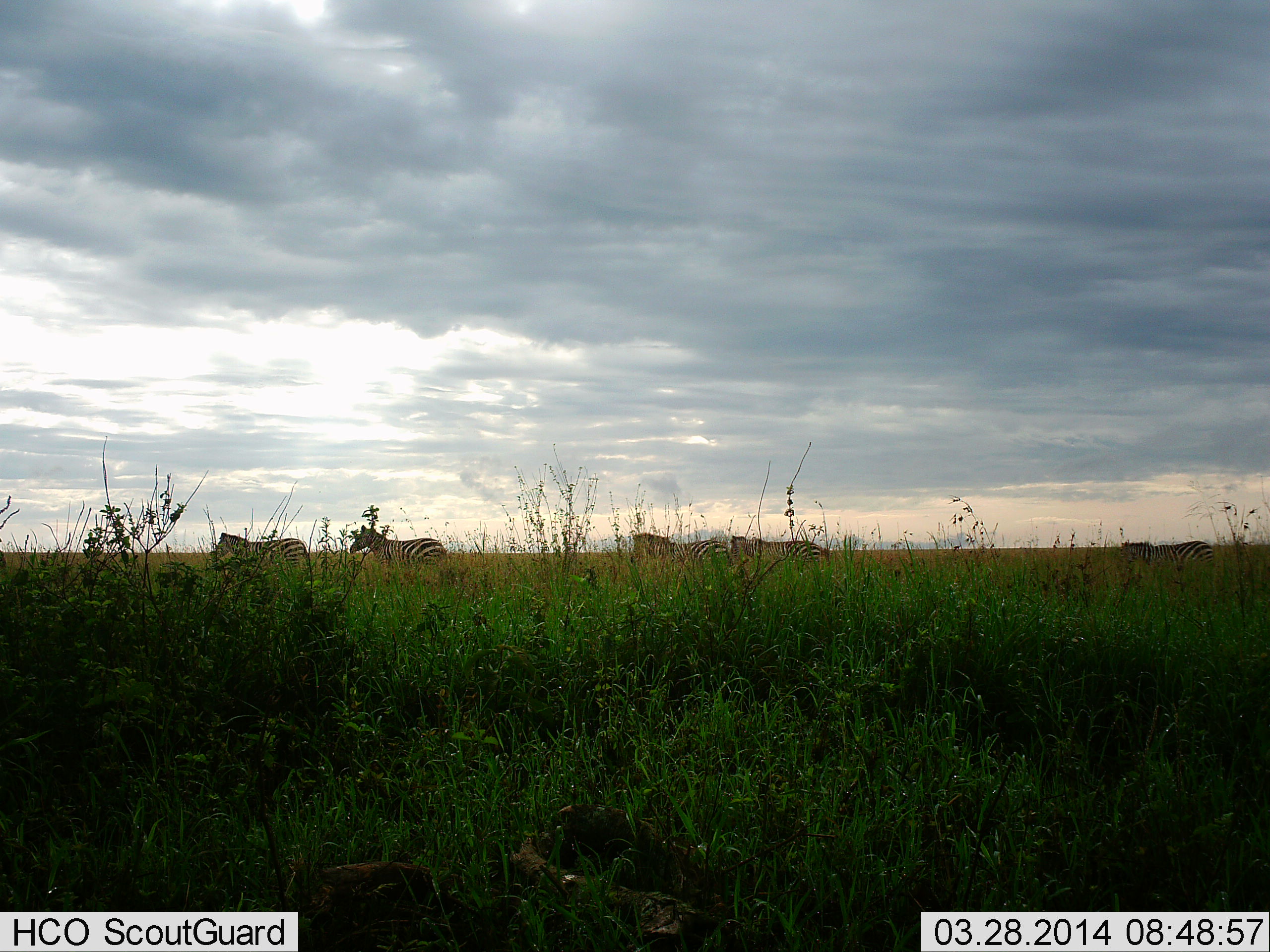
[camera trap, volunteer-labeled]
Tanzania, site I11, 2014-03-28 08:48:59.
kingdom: Animalia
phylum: Chordata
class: Mammalia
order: Perissodactyla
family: Equidae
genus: Equus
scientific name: Equus quagga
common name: plains zebra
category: zebra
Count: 5.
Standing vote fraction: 31%.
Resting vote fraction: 2%.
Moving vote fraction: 81%.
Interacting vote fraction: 2%.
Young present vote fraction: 0%.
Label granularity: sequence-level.